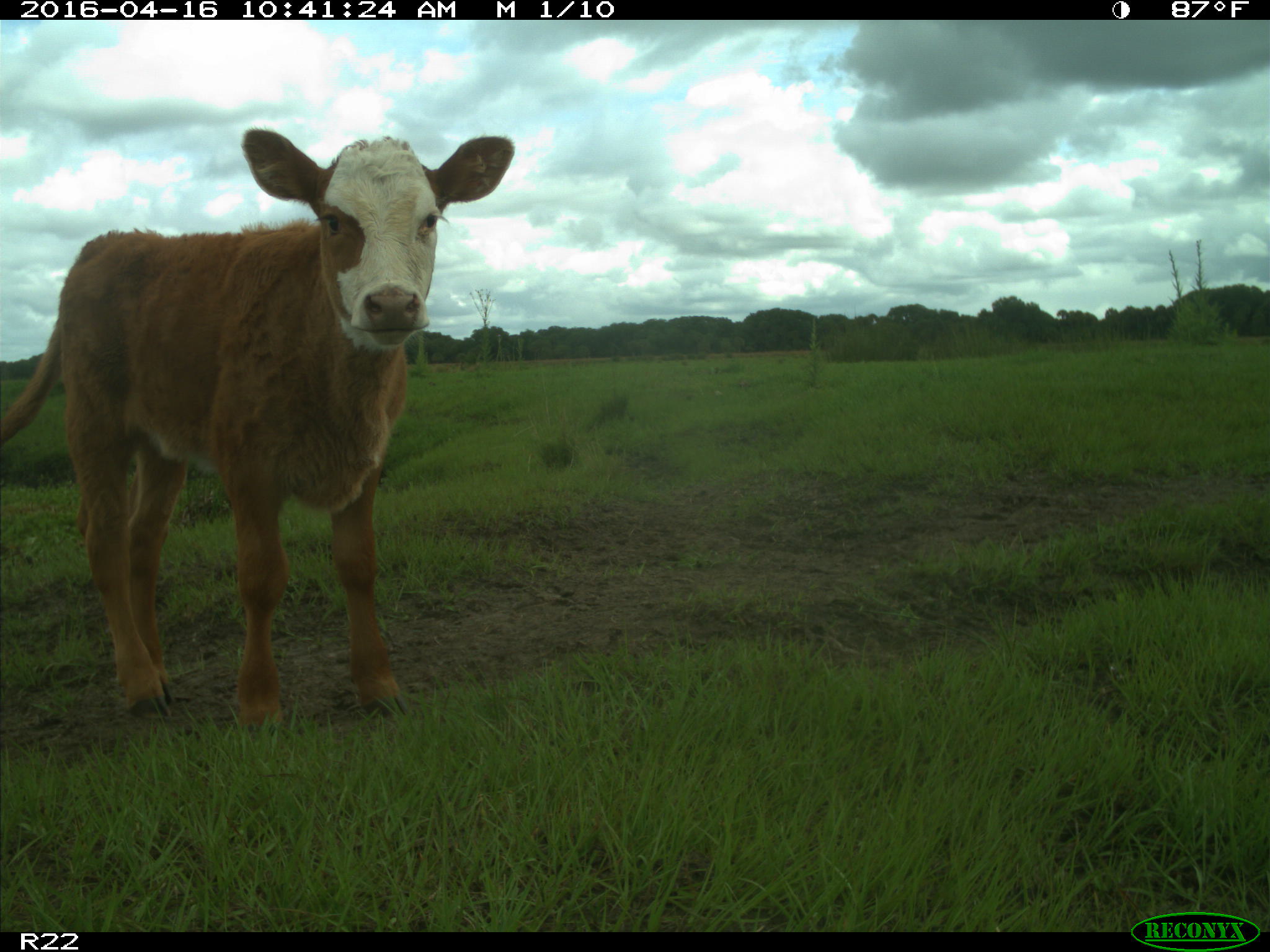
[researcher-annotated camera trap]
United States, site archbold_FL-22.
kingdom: Animalia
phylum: Chordata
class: Mammalia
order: Artiodactyla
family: Bovidae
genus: Bos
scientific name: Bos taurus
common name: domestic cow